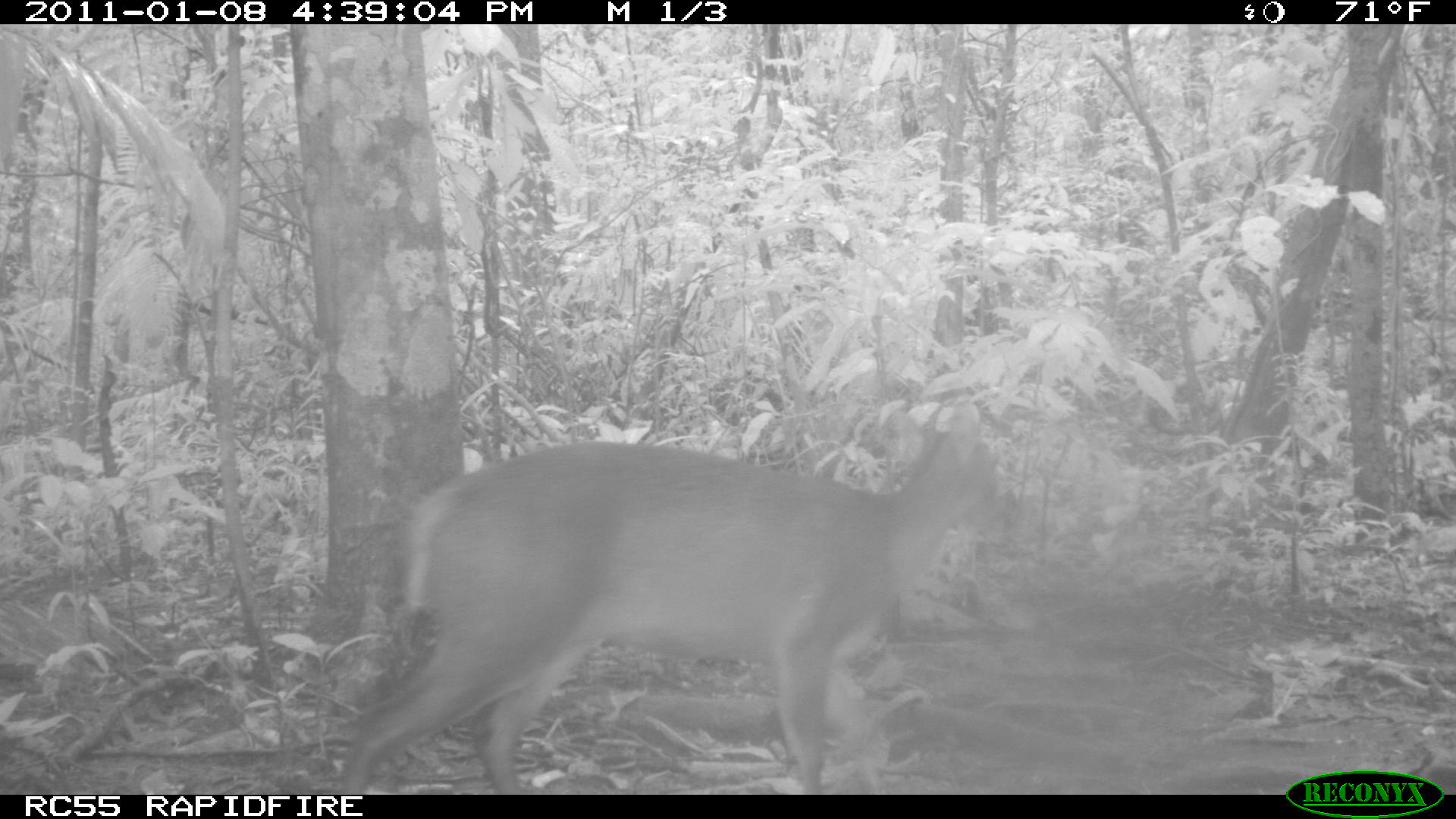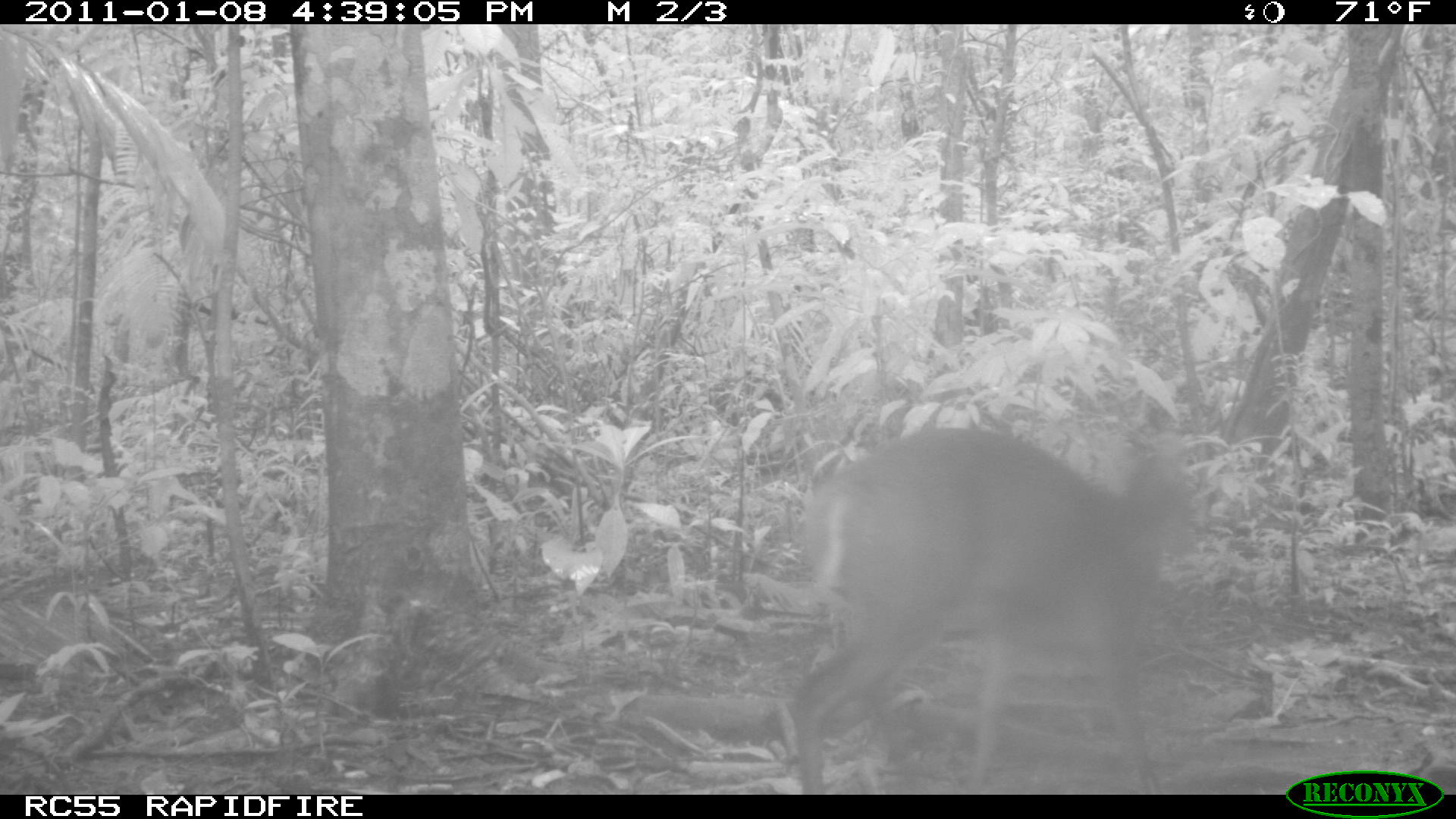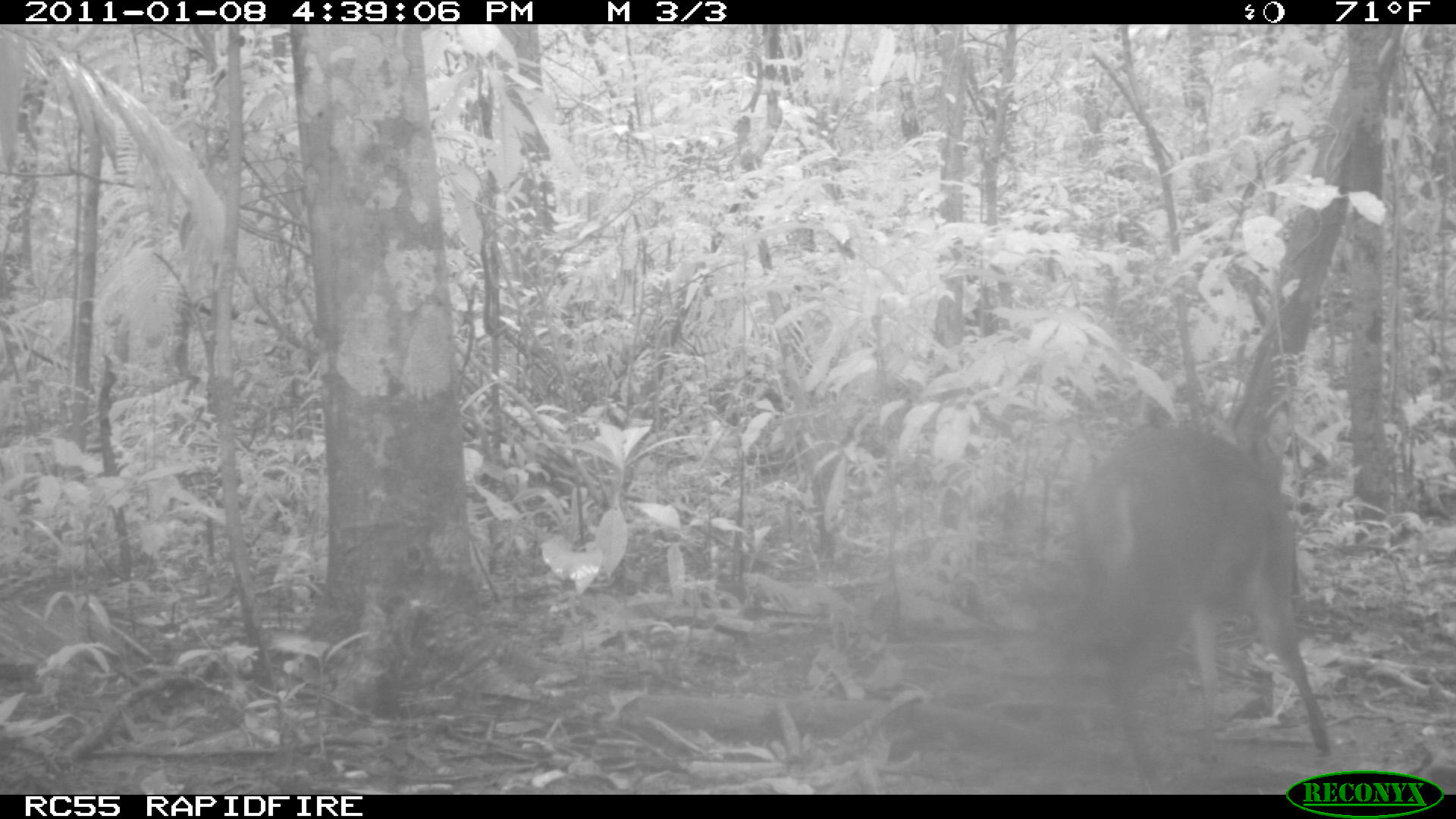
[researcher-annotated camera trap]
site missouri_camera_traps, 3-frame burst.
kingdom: Animalia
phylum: Chordata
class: Mammalia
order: Artiodactyla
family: Cervidae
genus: Mazama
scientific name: Mazama americana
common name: red brocket deer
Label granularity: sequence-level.